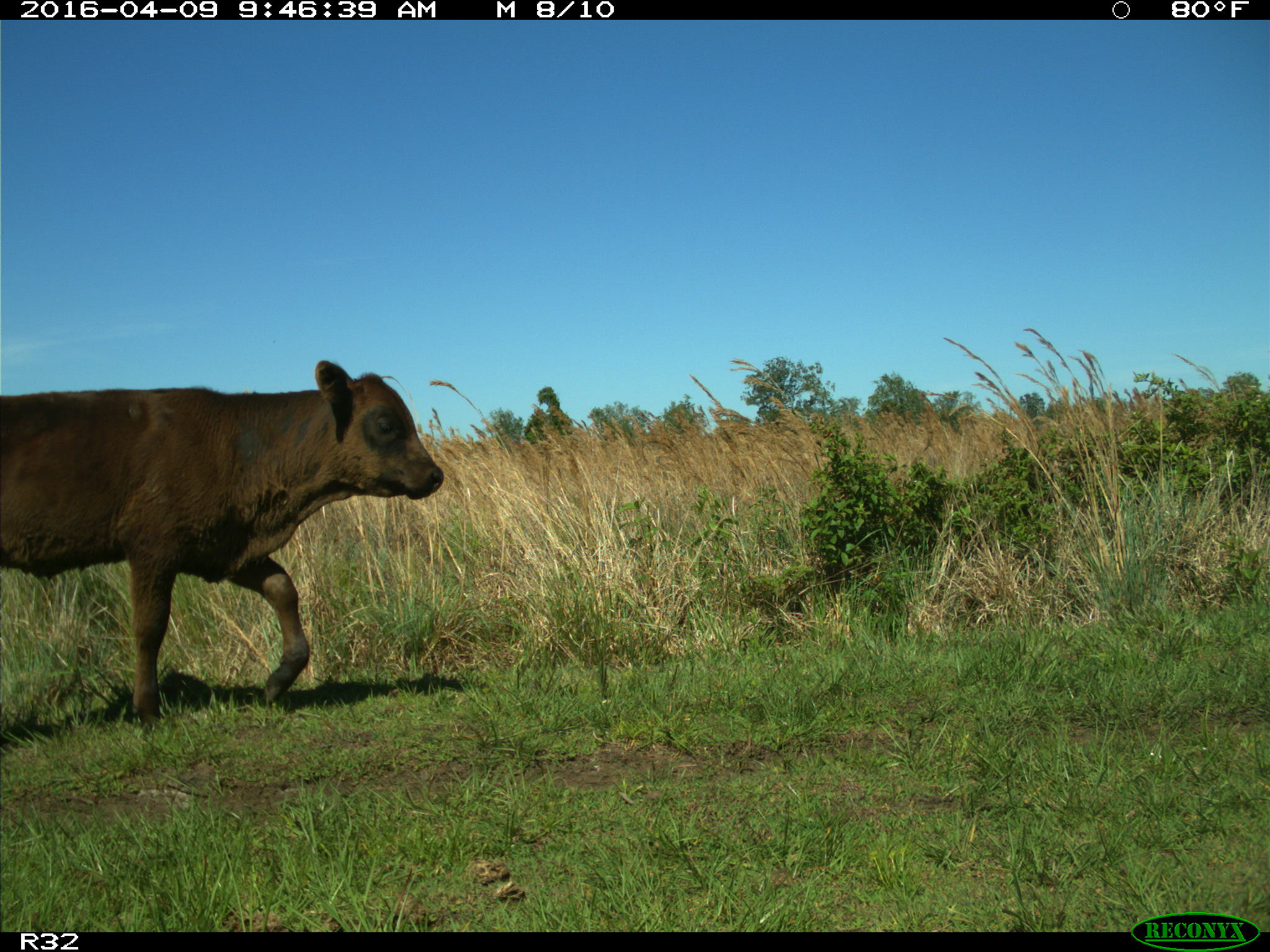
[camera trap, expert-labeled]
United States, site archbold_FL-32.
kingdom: Animalia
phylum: Chordata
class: Mammalia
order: Artiodactyla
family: Bovidae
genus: Bos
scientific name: Bos taurus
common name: domestic cow